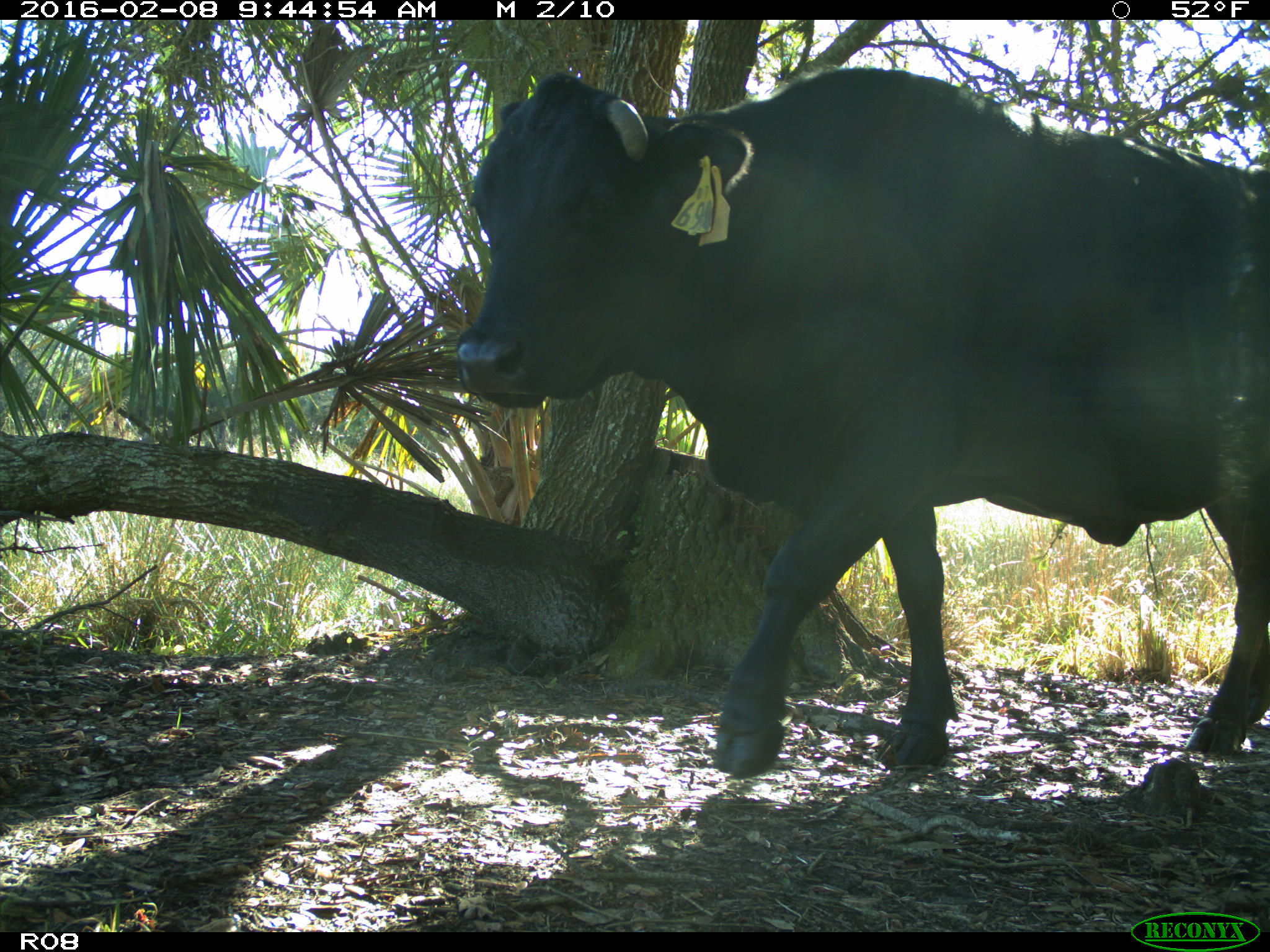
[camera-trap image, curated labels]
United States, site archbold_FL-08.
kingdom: Animalia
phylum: Chordata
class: Mammalia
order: Artiodactyla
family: Bovidae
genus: Bos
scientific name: Bos taurus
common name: domestic cow